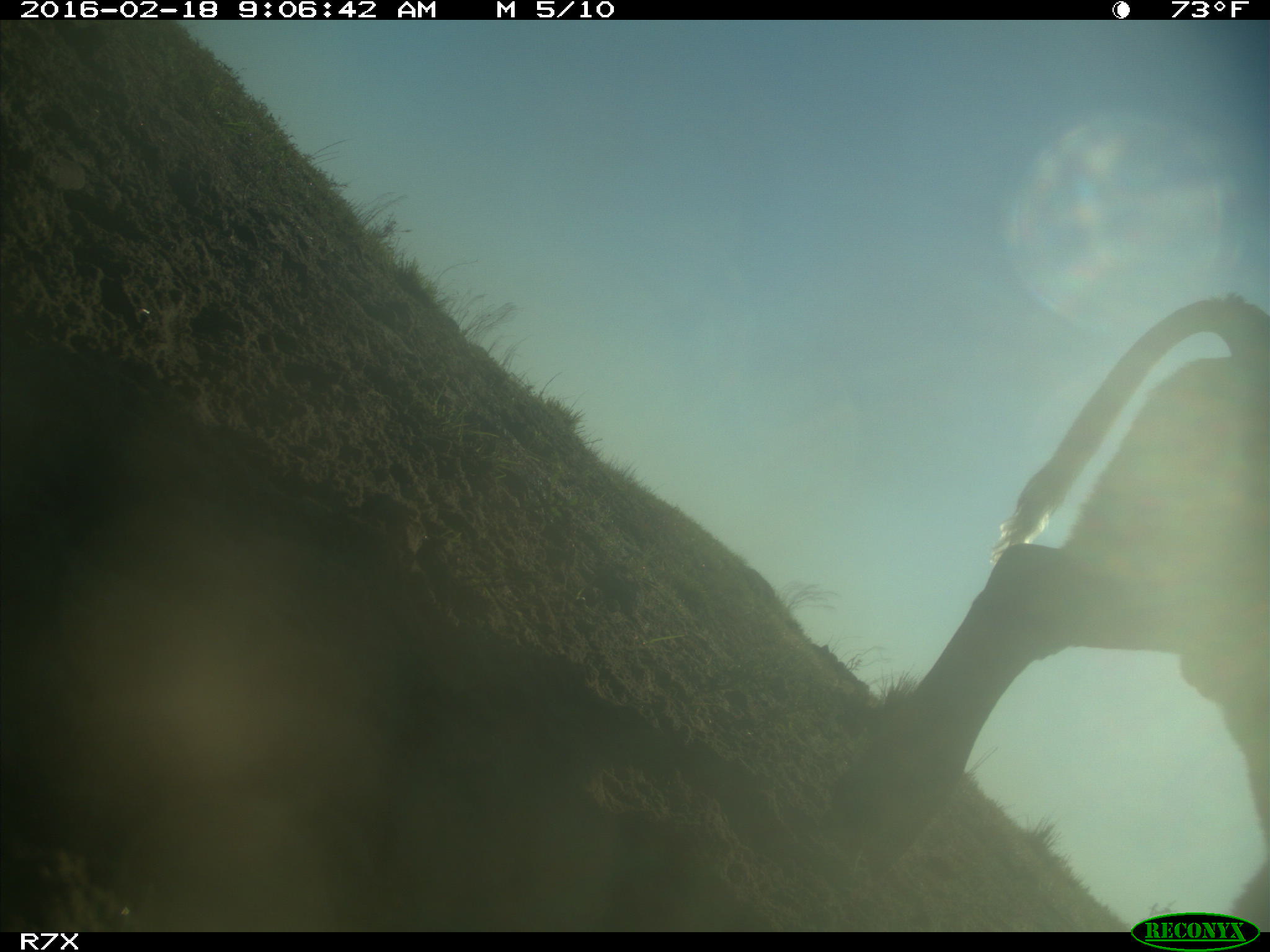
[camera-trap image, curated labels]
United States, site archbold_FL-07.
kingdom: Animalia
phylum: Chordata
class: Mammalia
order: Artiodactyla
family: Bovidae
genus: Bos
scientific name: Bos taurus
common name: domestic cow